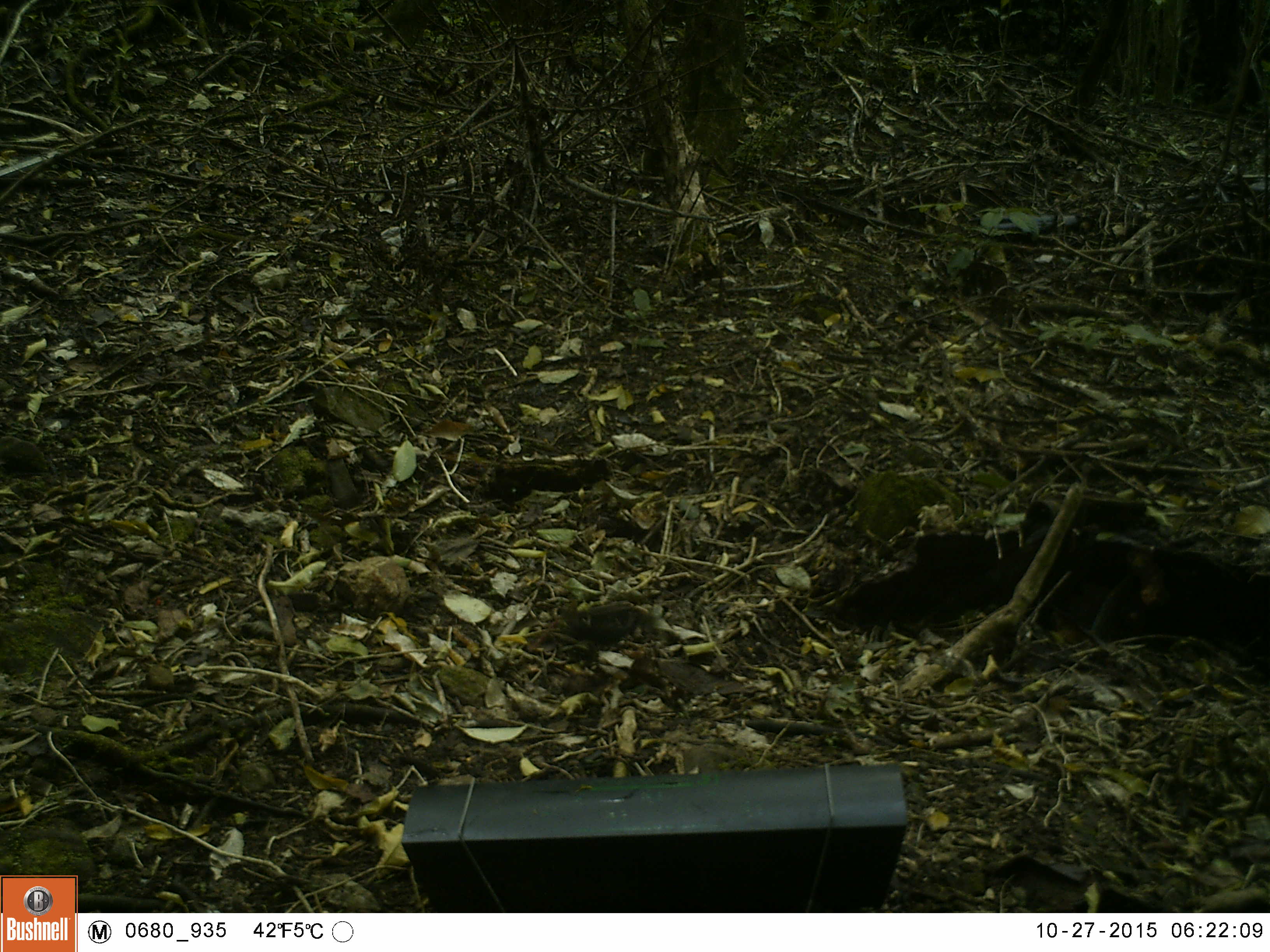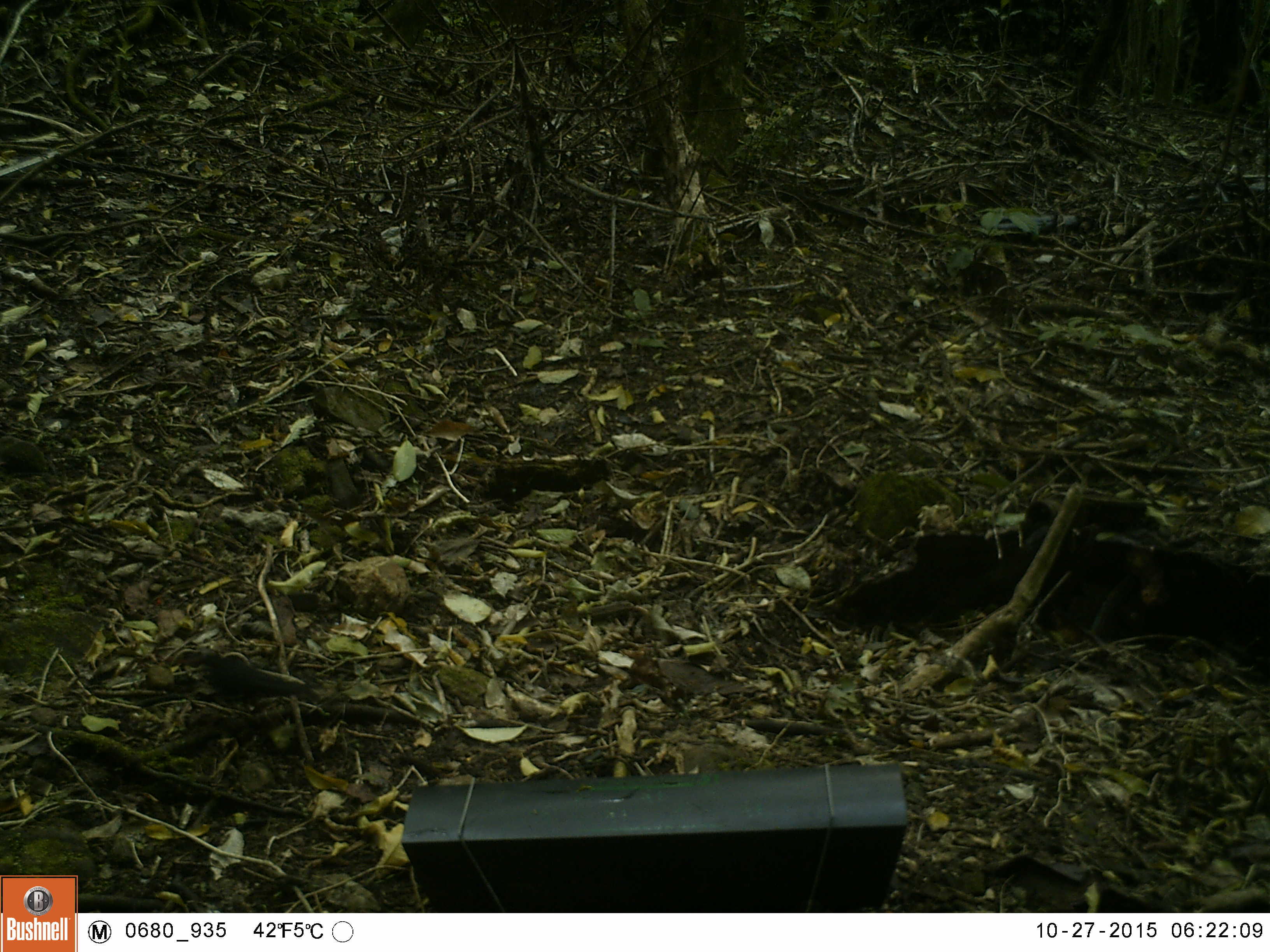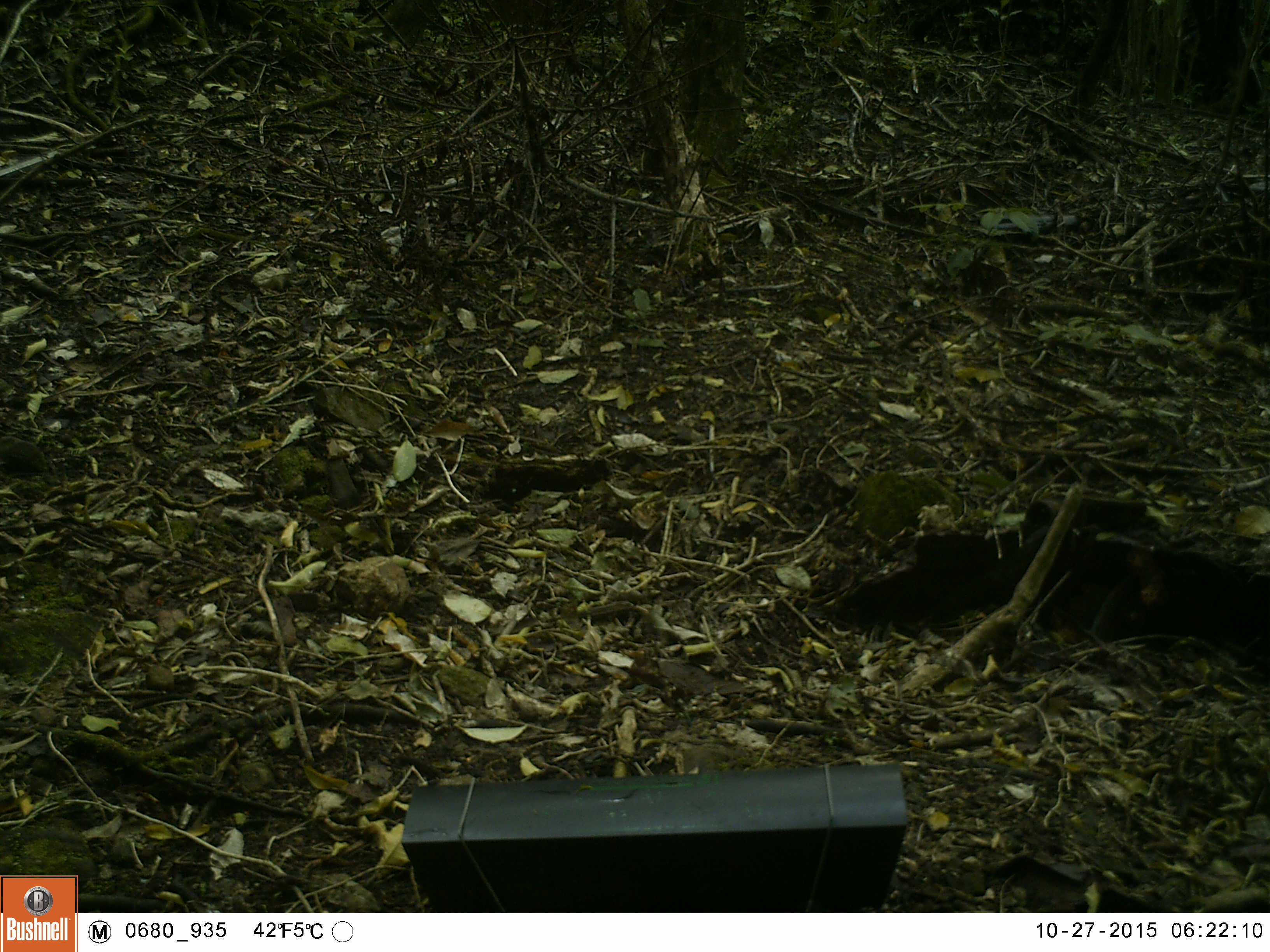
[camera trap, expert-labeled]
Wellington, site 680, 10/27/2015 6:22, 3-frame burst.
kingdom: Animalia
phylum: Chordata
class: Aves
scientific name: Aves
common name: bird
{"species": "bird (Aves)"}